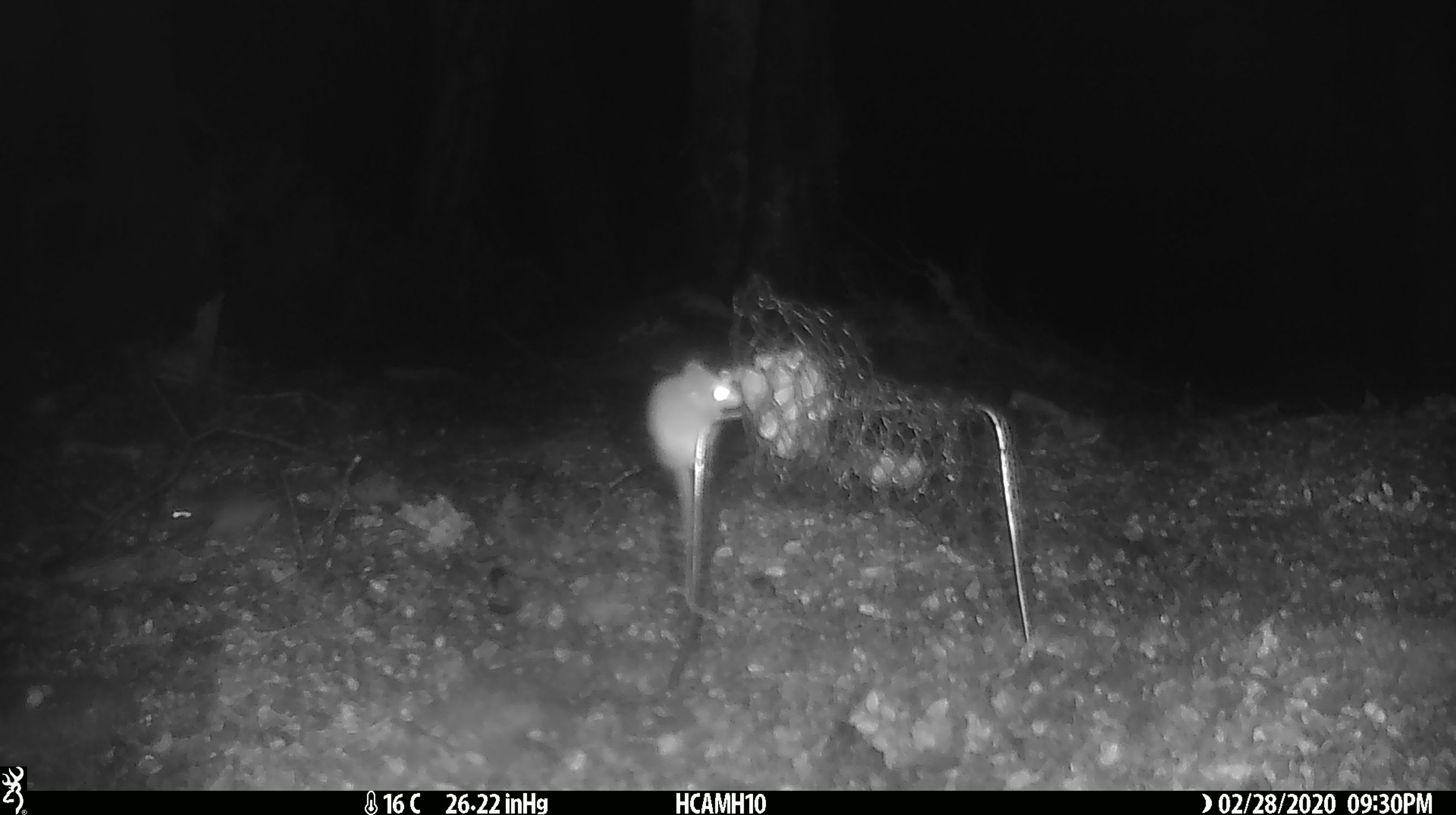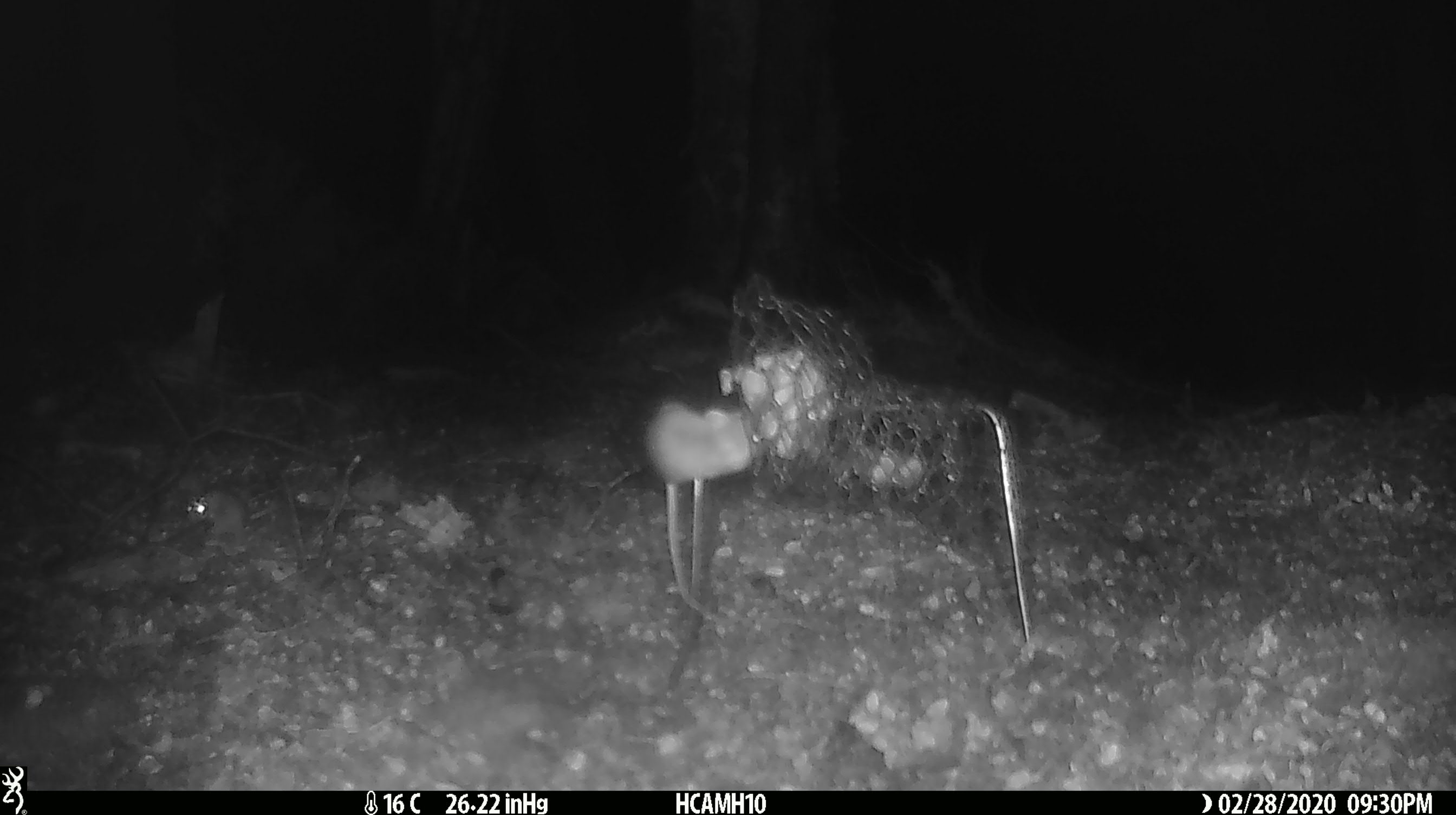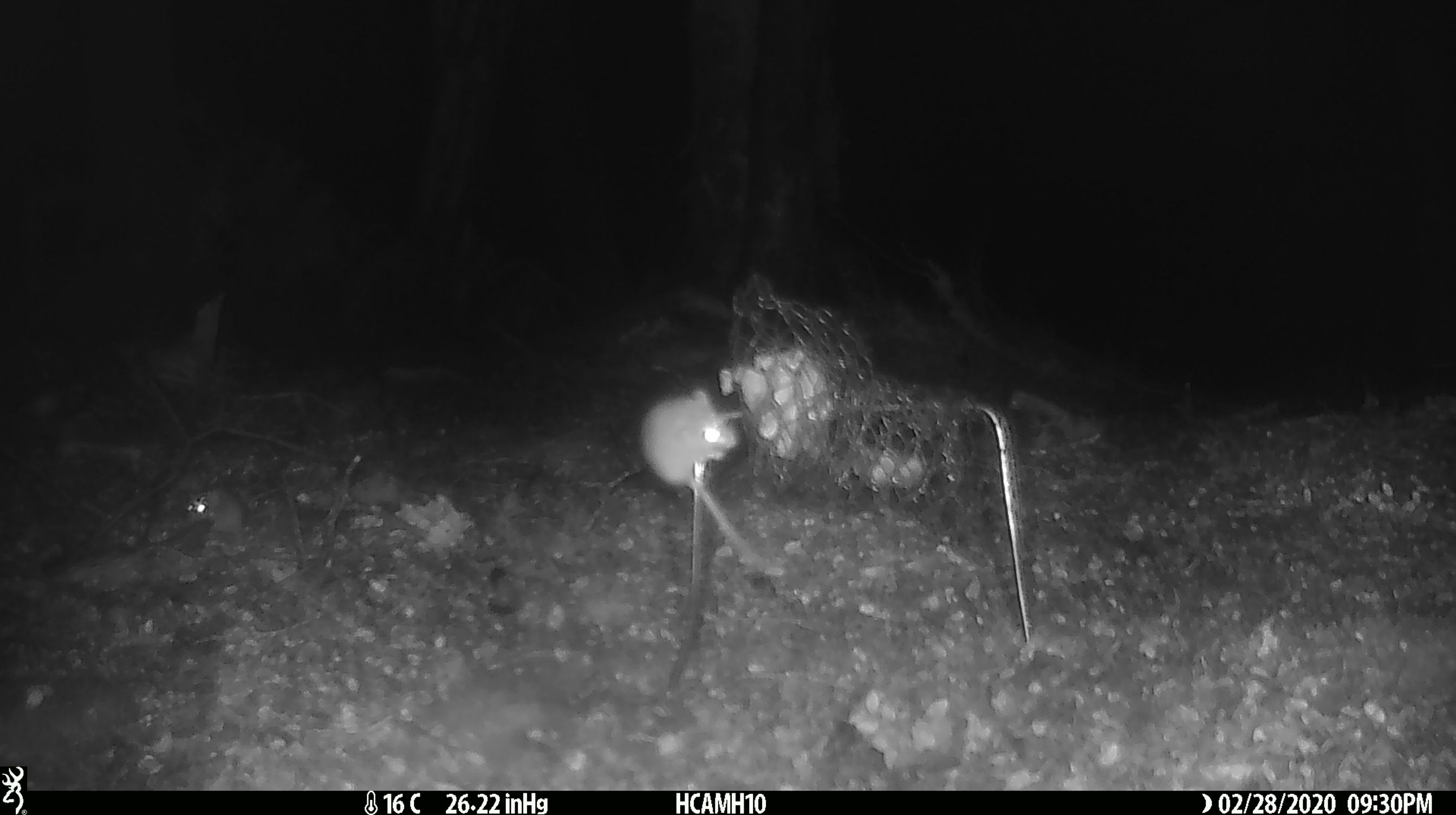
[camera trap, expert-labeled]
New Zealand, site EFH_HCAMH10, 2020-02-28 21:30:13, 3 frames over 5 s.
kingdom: Animalia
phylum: Chordata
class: Mammalia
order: Rodentia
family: Muridae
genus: Mus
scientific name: Mus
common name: mouse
Mouse (Mus).